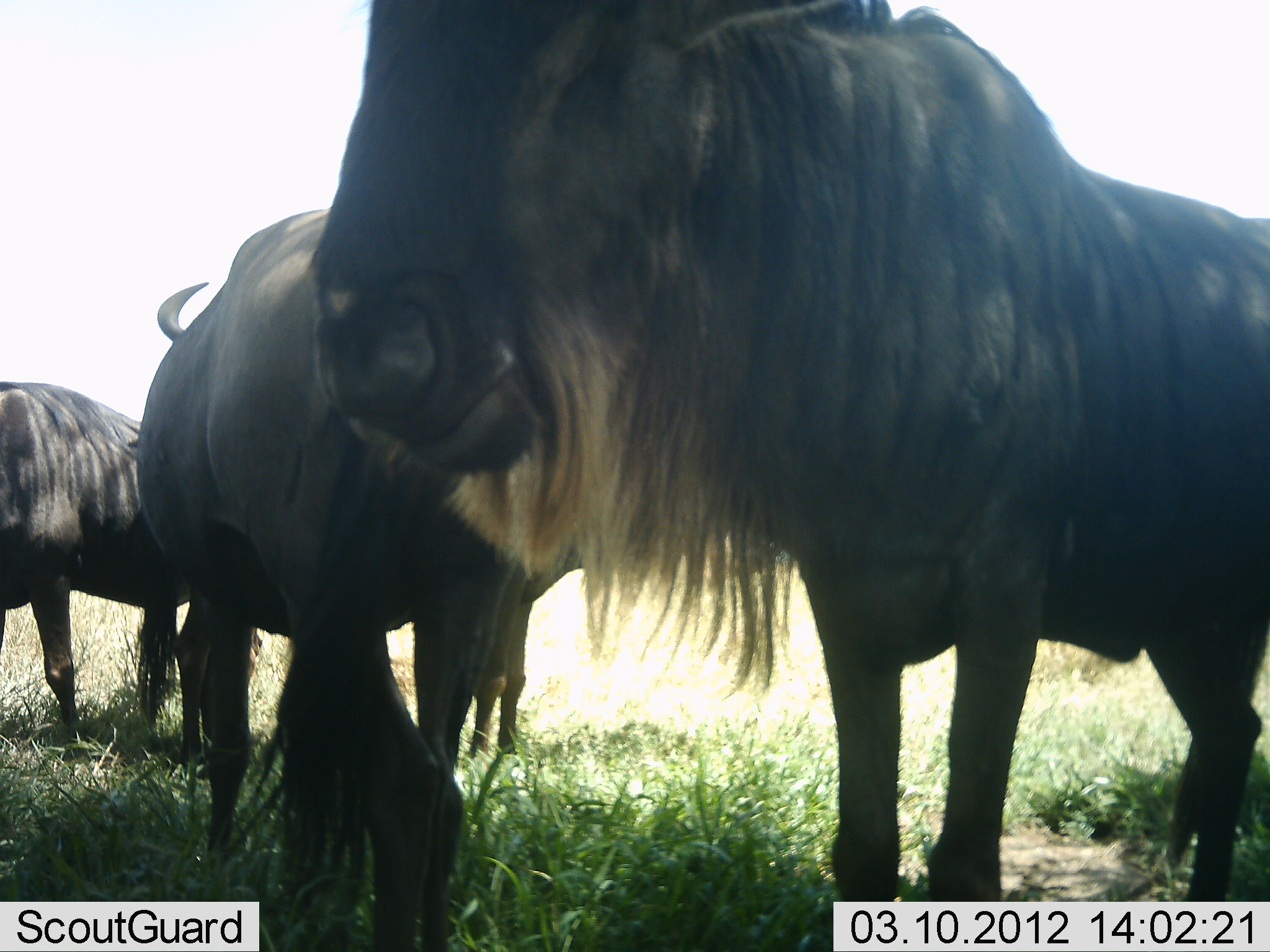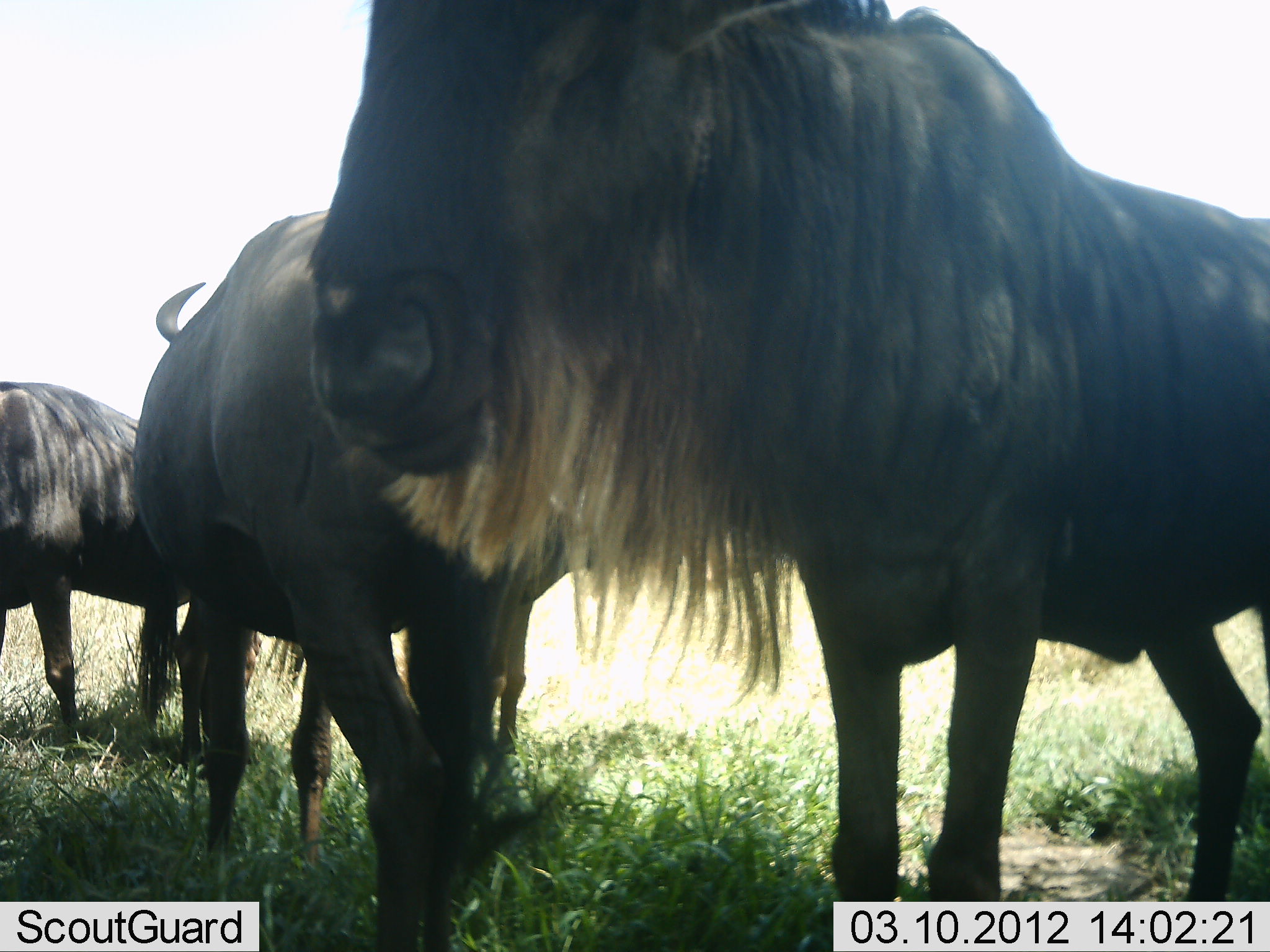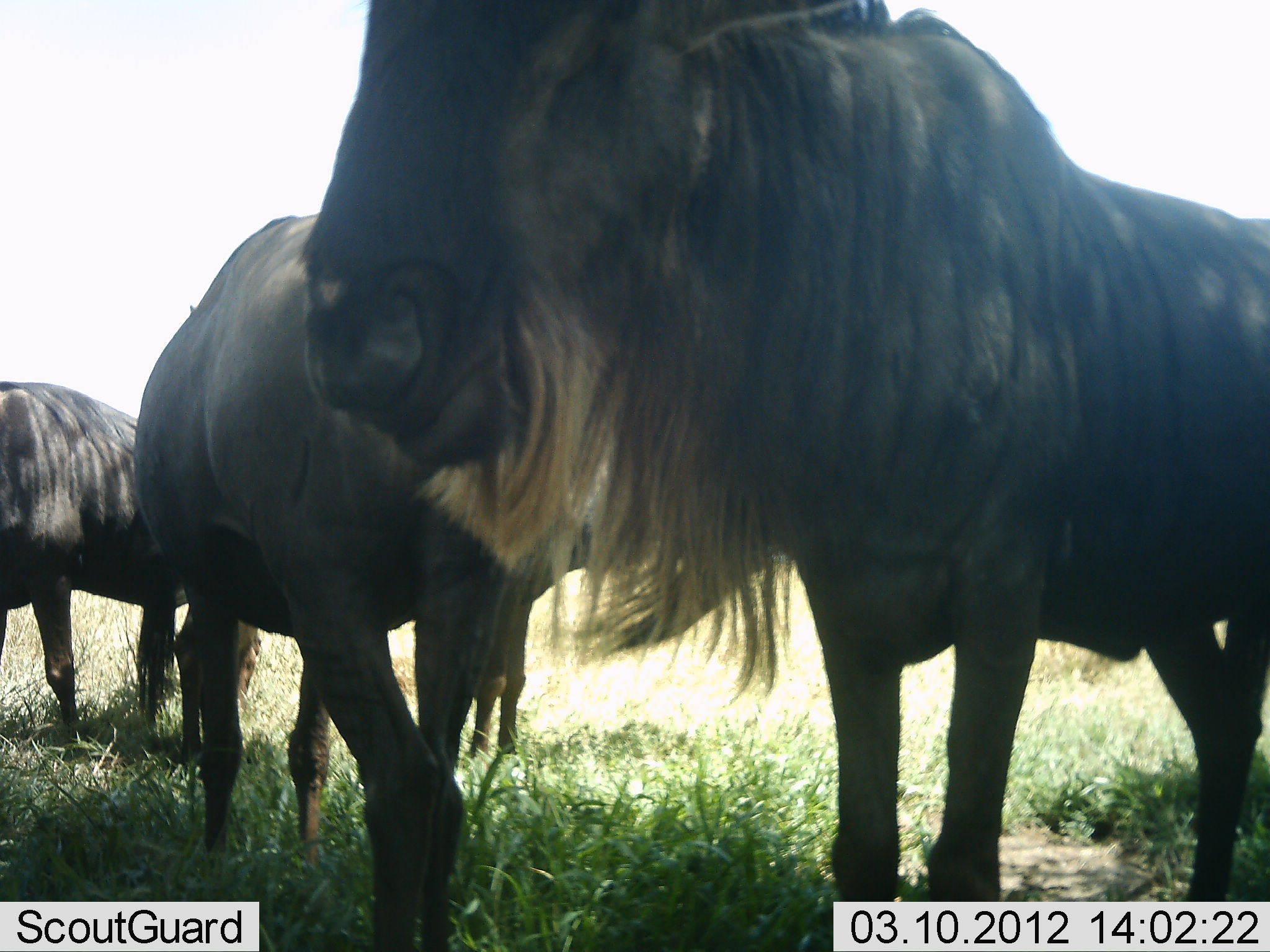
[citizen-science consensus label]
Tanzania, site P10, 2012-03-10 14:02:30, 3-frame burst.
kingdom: Animalia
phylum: Chordata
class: Mammalia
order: Artiodactyla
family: Bovidae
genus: Connochaetes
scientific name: Connochaetes taurinus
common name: blue wildebeest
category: wildebeest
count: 3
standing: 96%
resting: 0%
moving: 0%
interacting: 0%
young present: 0%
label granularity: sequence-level